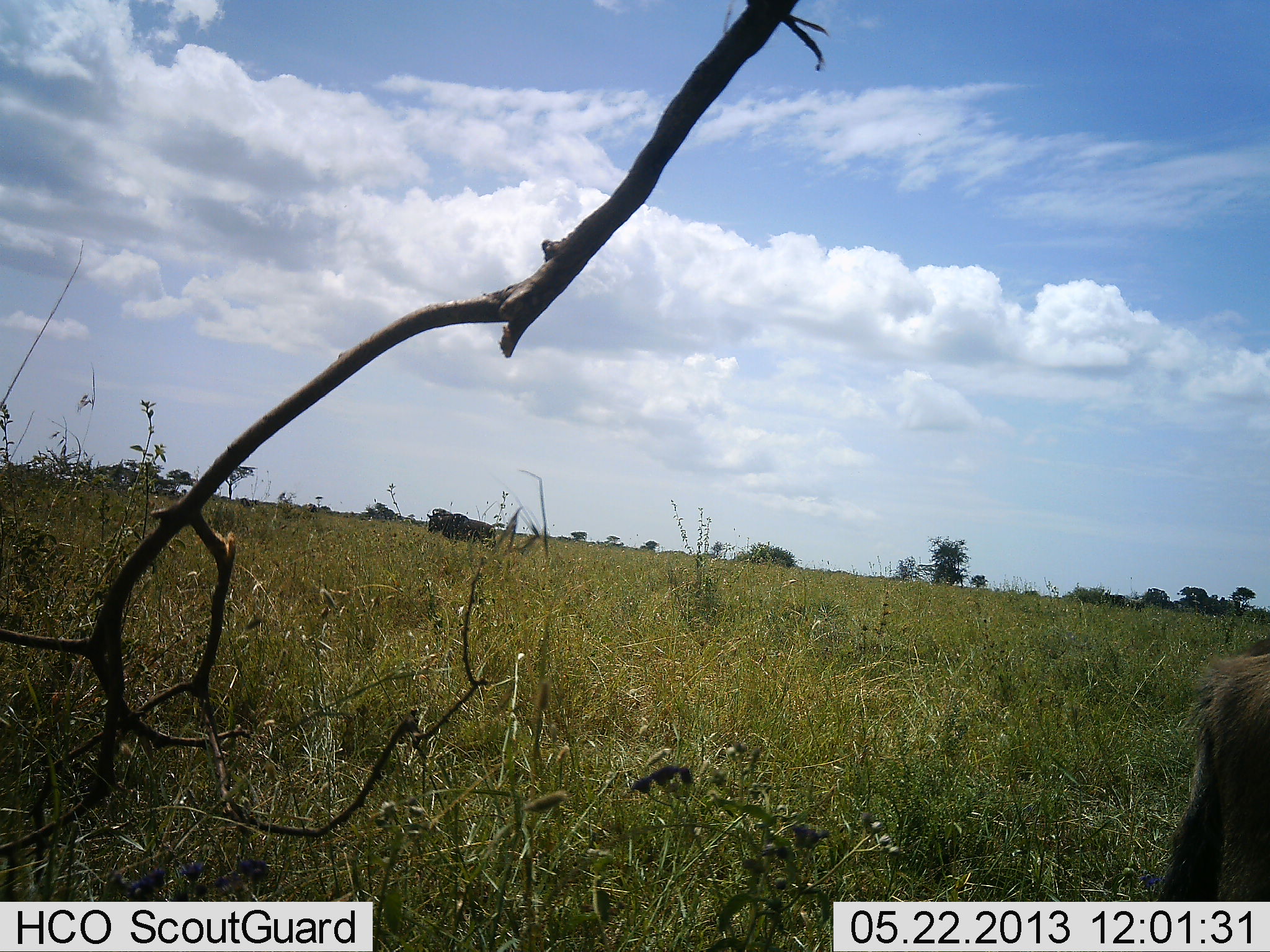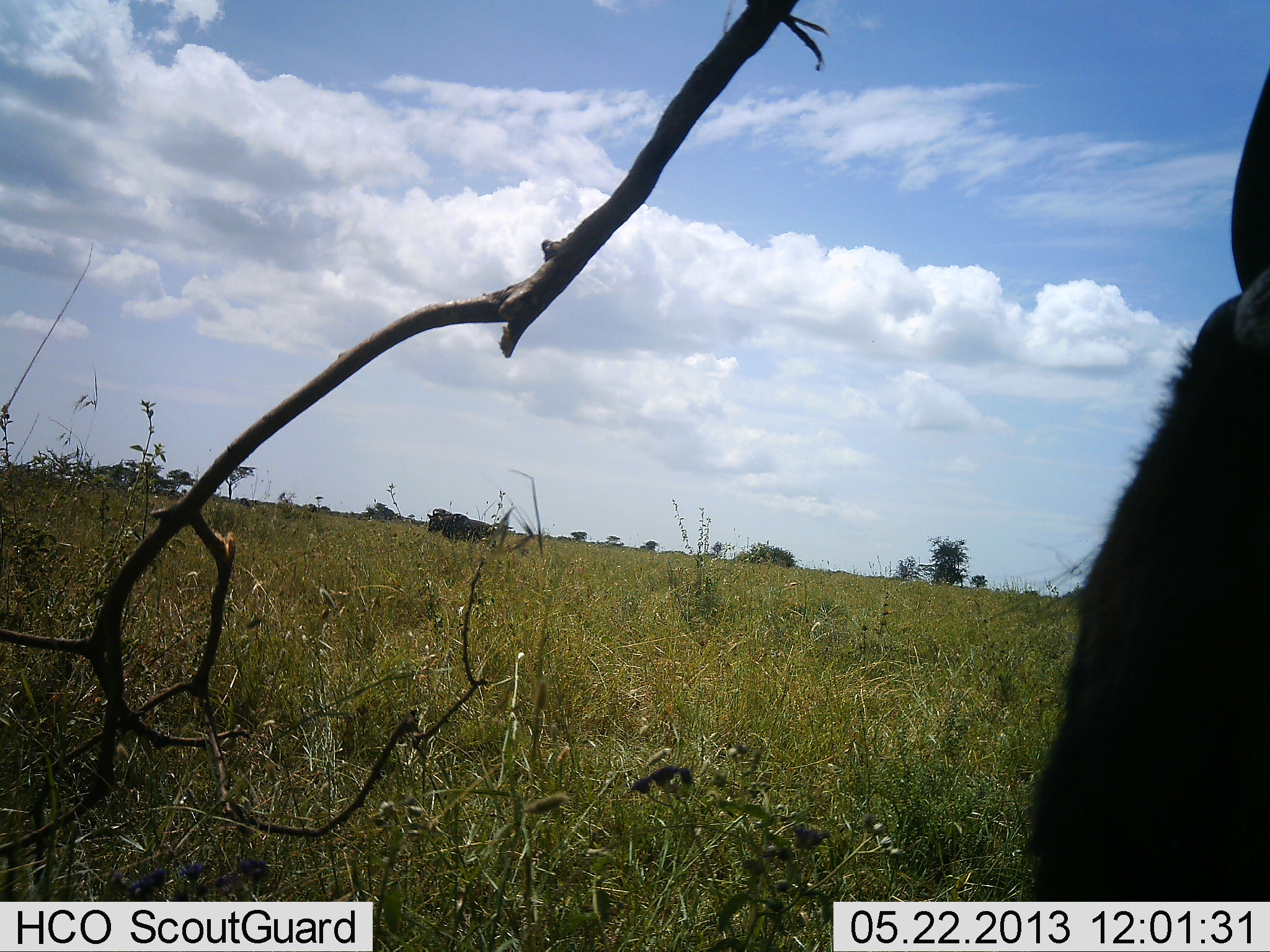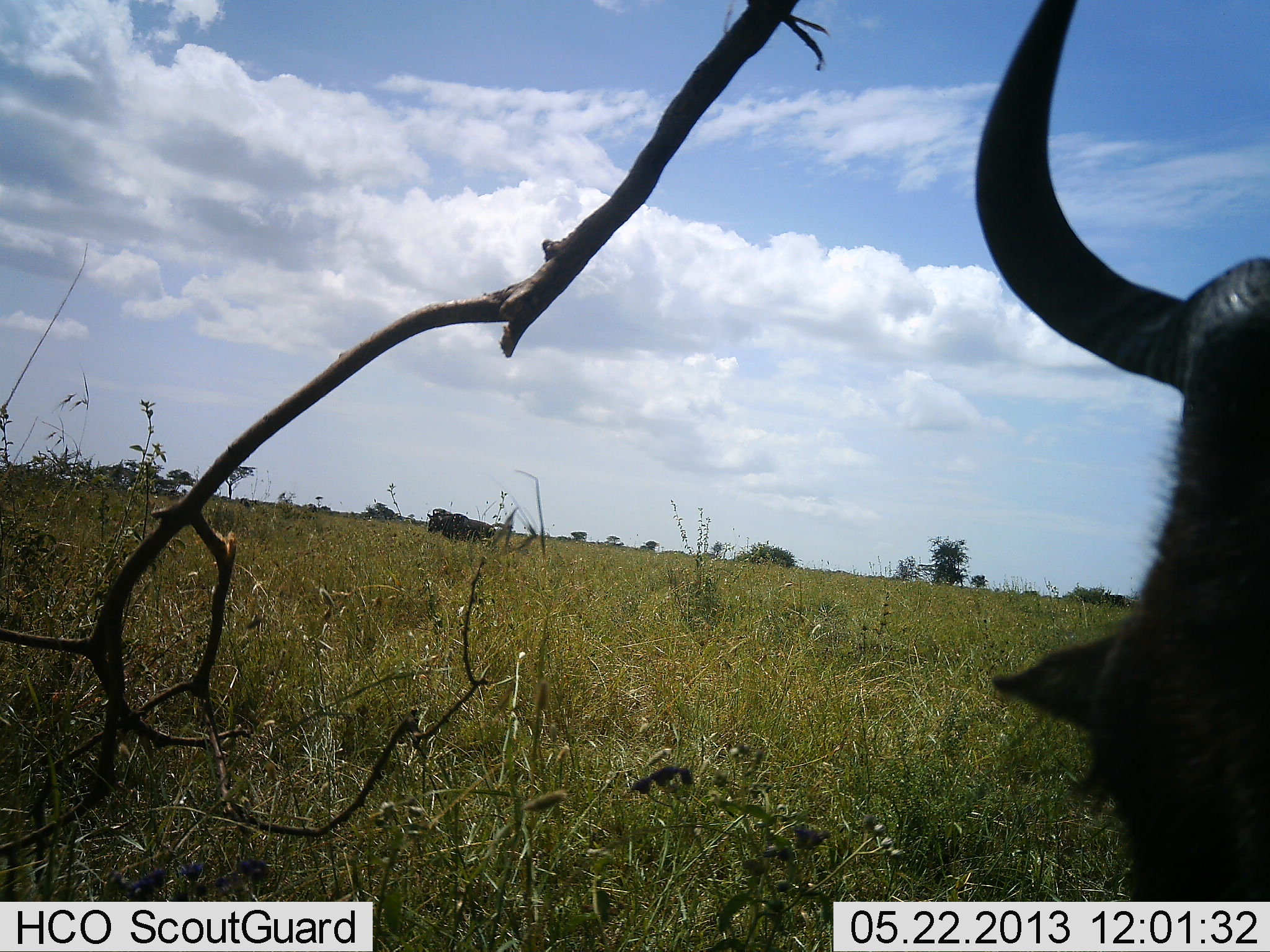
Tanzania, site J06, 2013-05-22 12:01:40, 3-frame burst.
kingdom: Animalia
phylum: Chordata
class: Mammalia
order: Artiodactyla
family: Bovidae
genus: Connochaetes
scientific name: Connochaetes taurinus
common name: blue wildebeest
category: wildebeest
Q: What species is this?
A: Wildebeest (blue wildebeest) (Connochaetes taurinus).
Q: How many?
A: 1.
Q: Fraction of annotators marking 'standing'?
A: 53%.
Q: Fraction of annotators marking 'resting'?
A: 11%.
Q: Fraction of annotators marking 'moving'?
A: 26%.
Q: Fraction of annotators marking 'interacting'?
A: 5%.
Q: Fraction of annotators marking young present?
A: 0%.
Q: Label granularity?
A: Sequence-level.